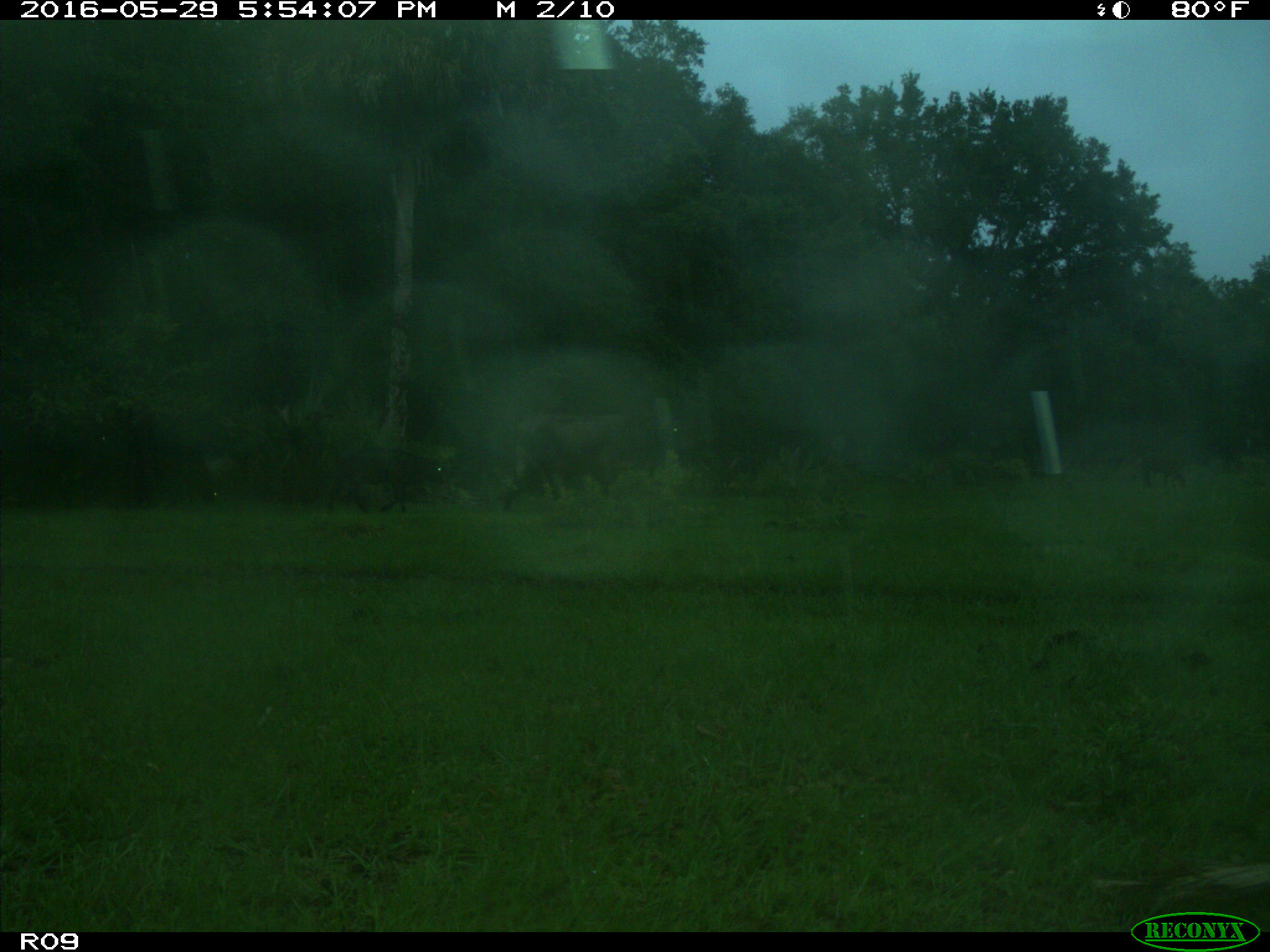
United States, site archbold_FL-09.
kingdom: Animalia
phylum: Chordata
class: Mammalia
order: Artiodactyla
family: Bovidae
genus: Bos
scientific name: Bos taurus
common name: domestic cow